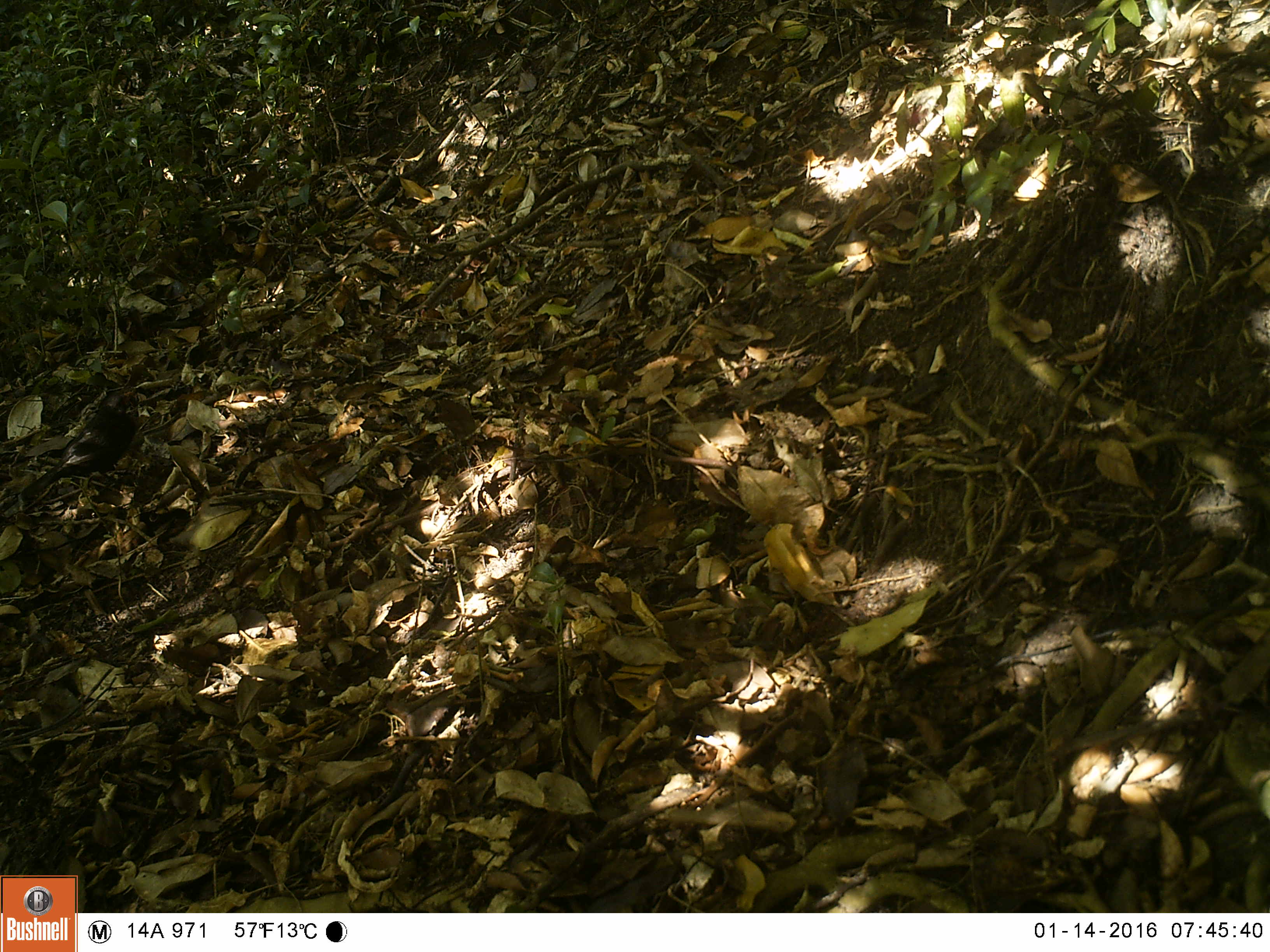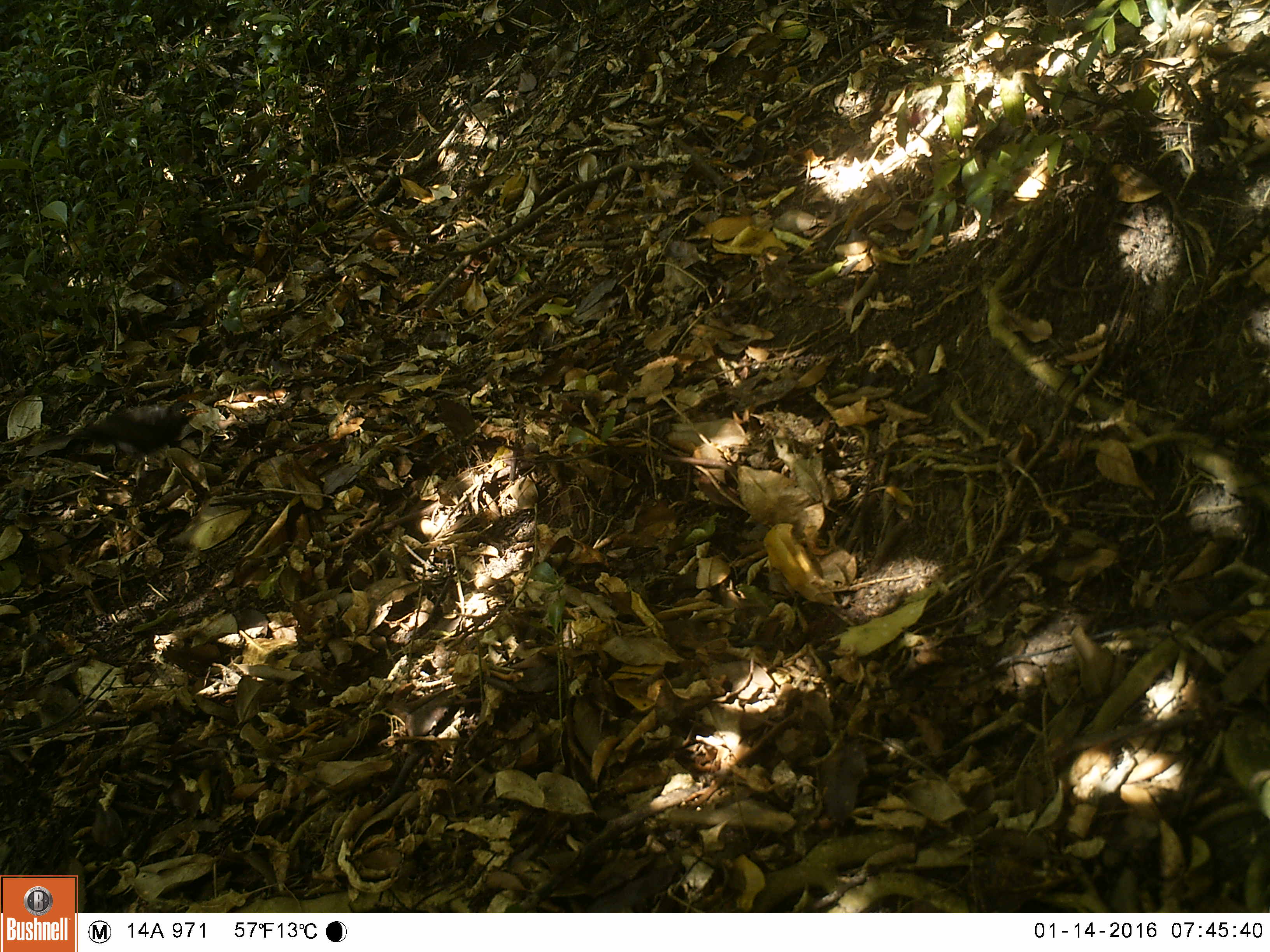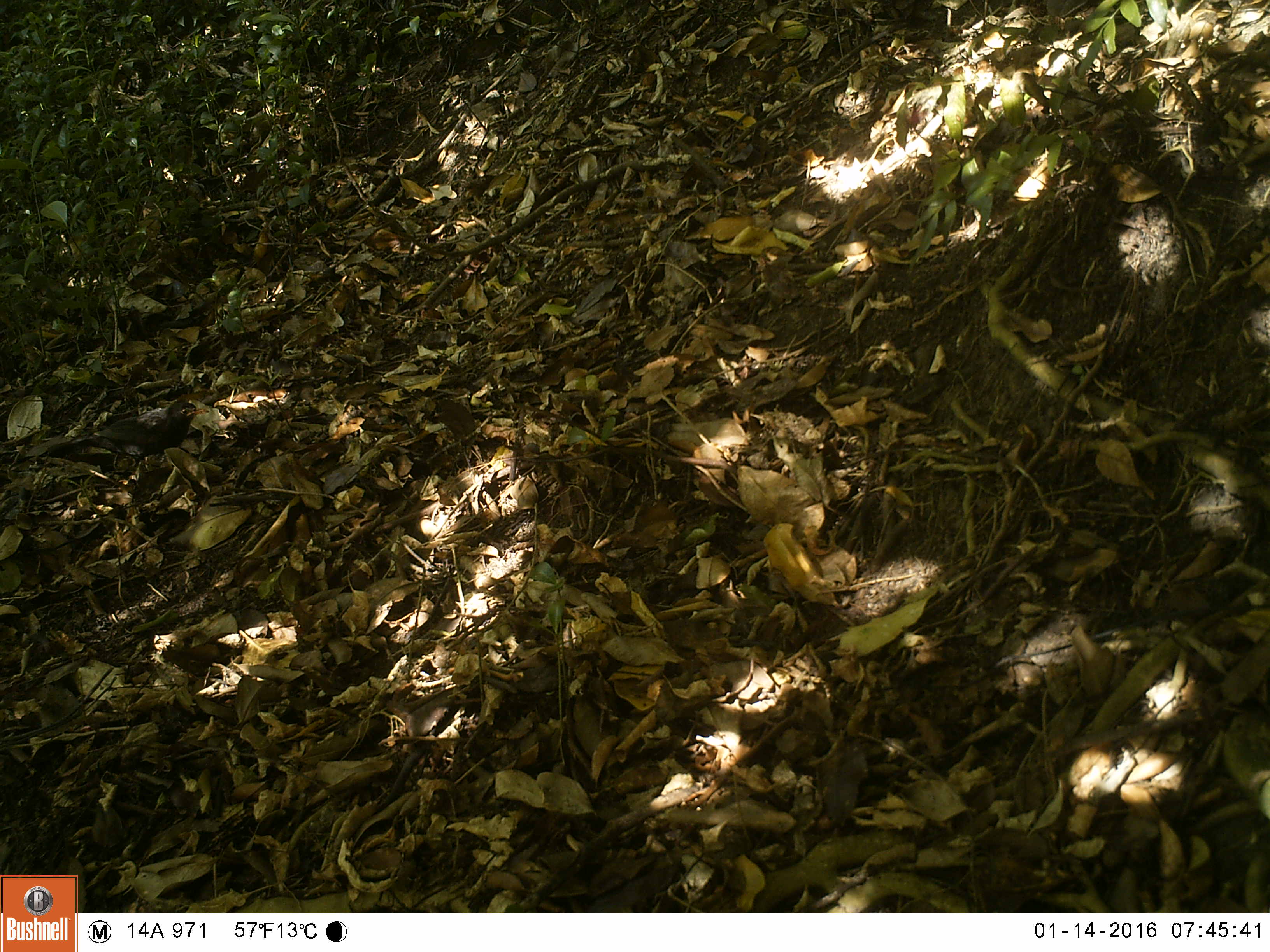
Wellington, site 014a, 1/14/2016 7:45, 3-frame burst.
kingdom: Animalia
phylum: Chordata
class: Aves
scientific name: Aves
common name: bird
Bird (Aves).